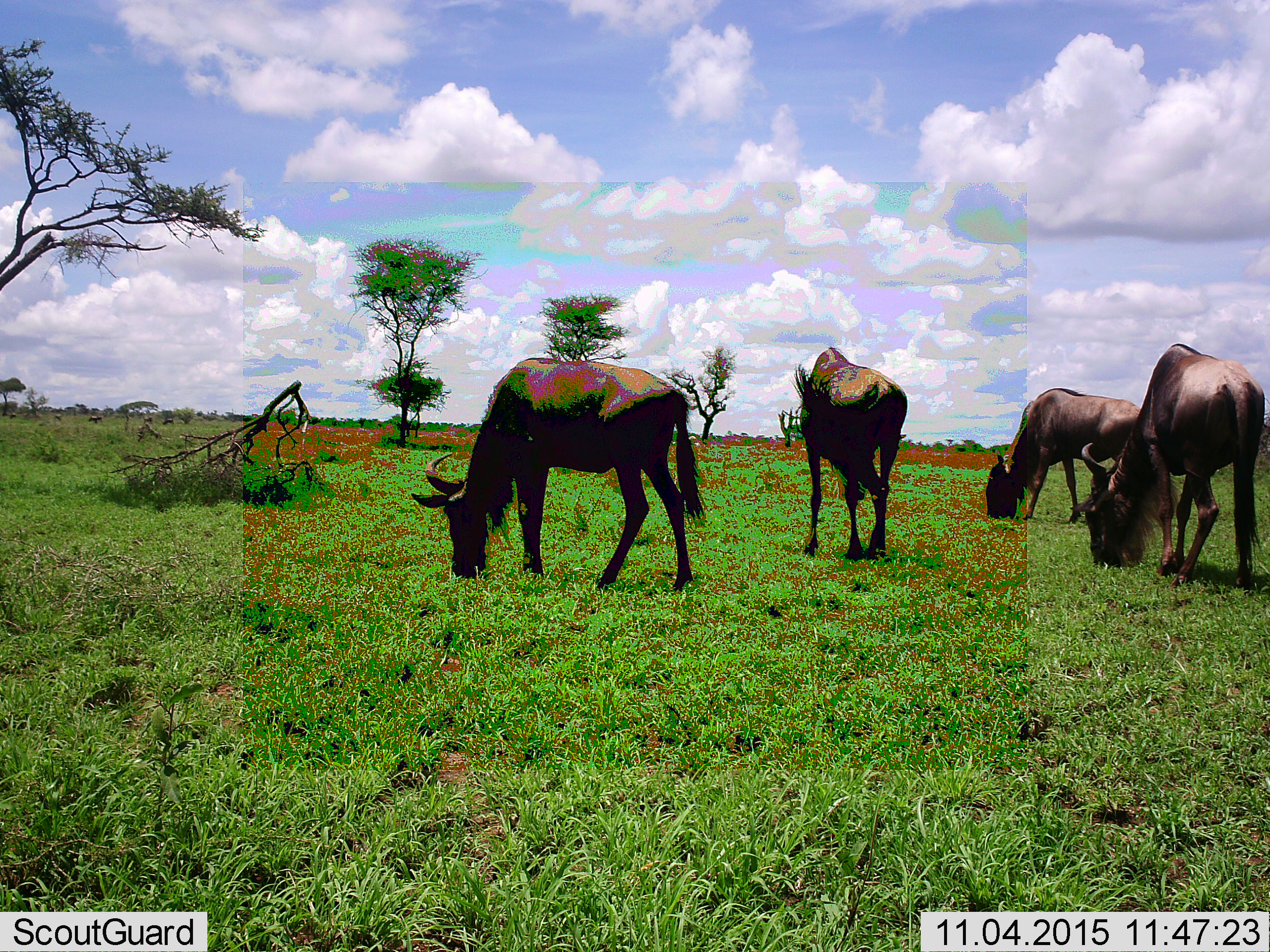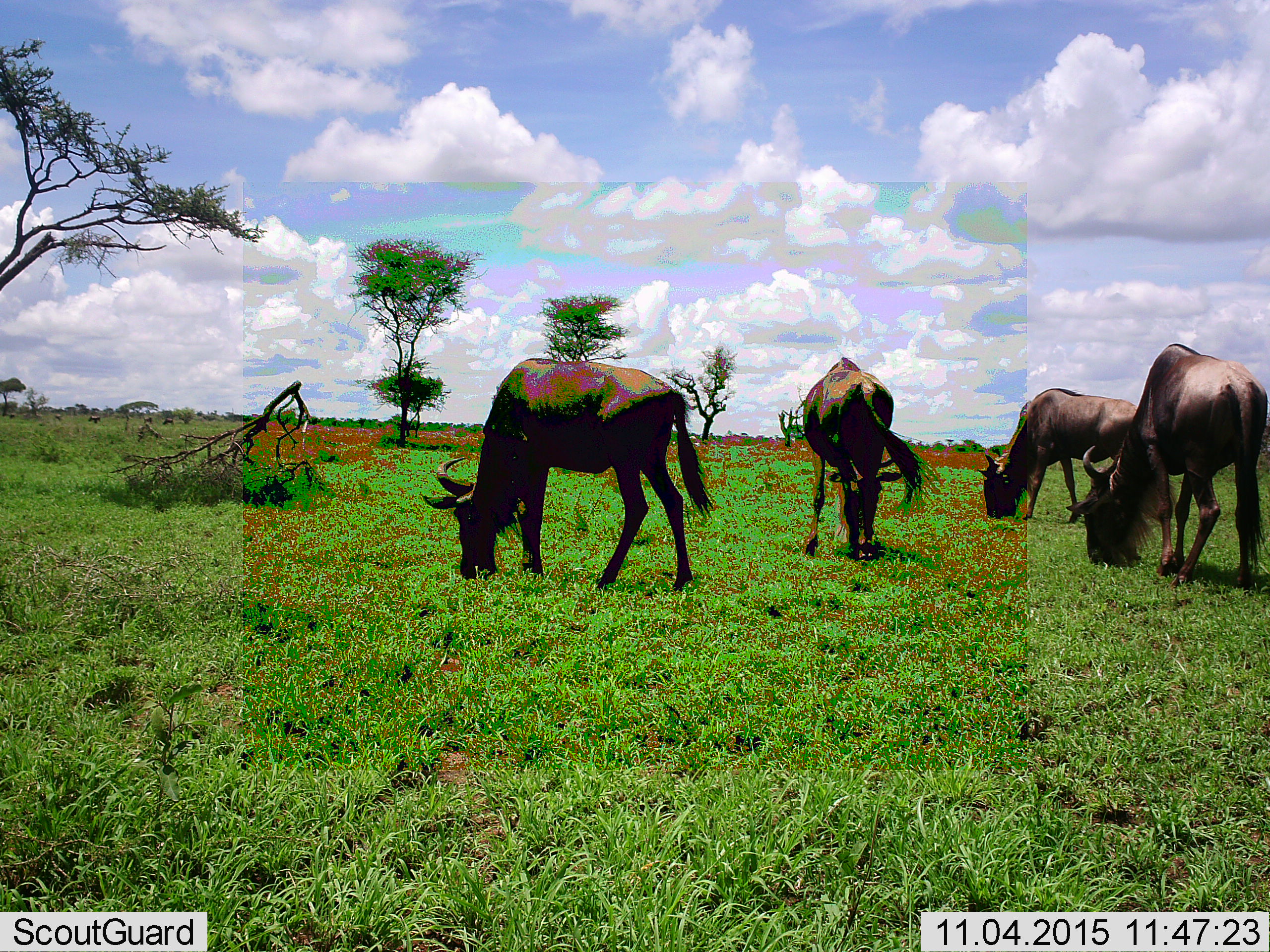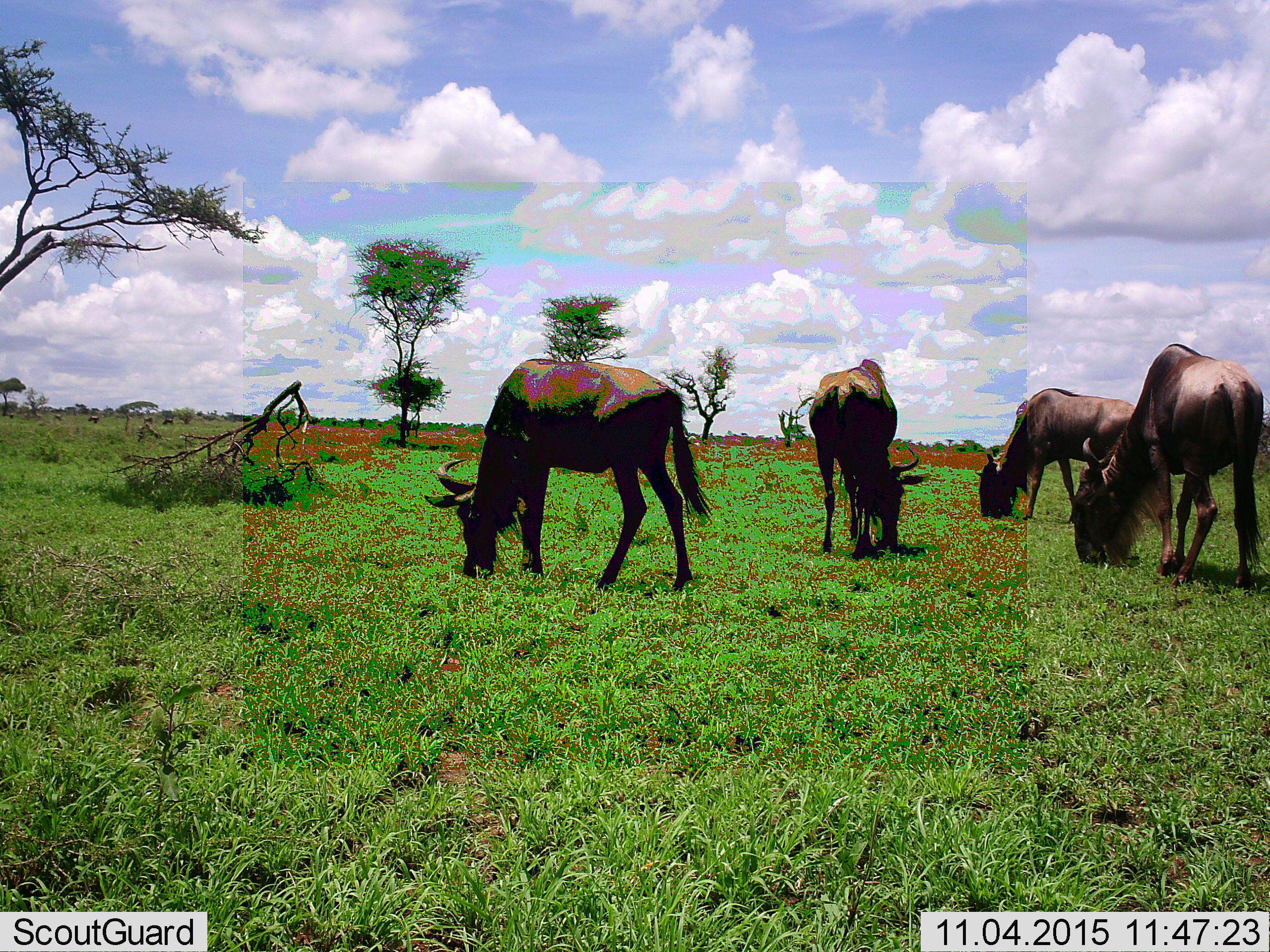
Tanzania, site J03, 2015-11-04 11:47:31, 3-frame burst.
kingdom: Animalia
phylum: Chordata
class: Mammalia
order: Artiodactyla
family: Bovidae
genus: Connochaetes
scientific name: Connochaetes taurinus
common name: blue wildebeest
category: wildebeest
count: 4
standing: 38%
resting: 0%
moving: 25%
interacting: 0%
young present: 0%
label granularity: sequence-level